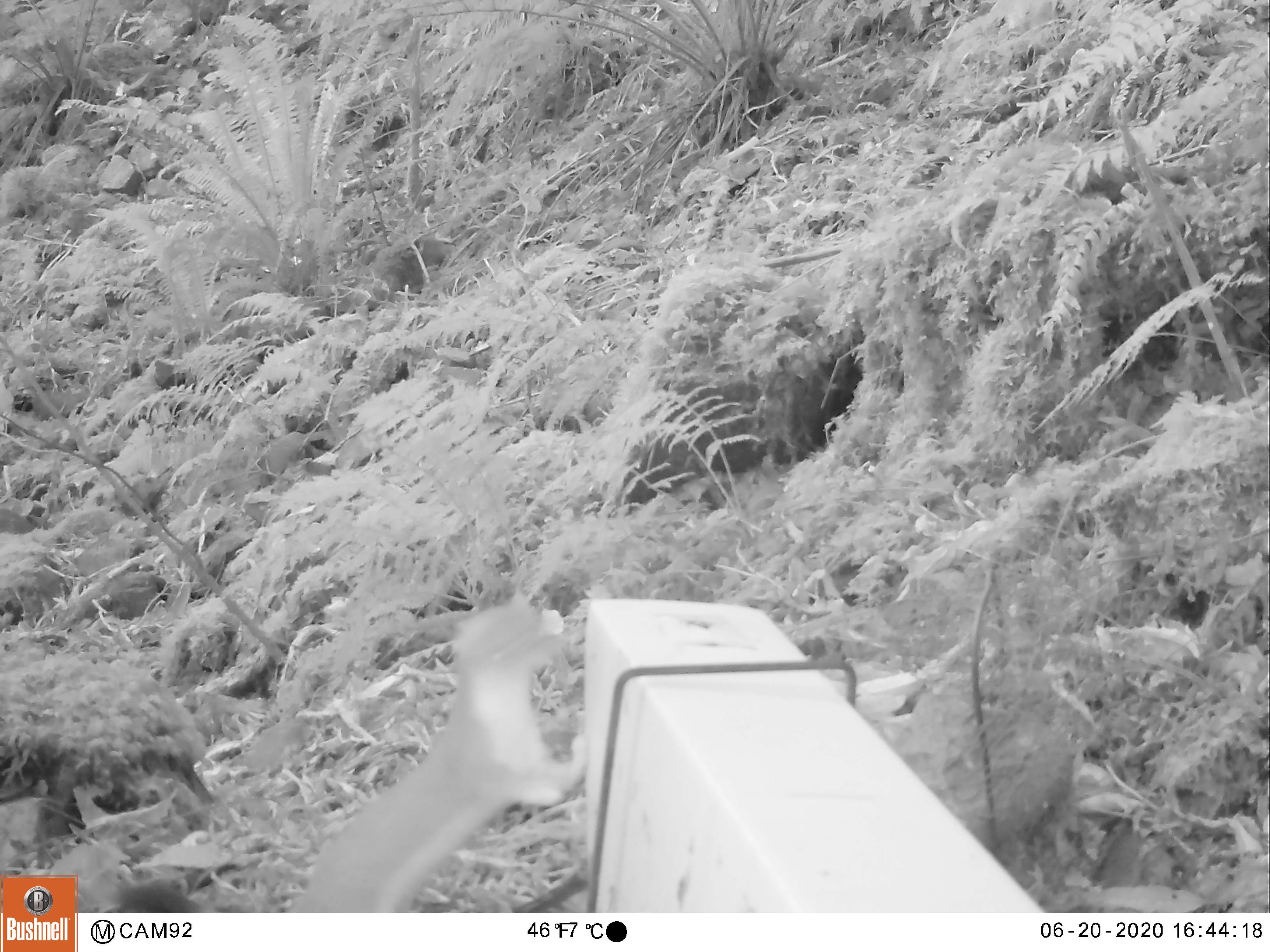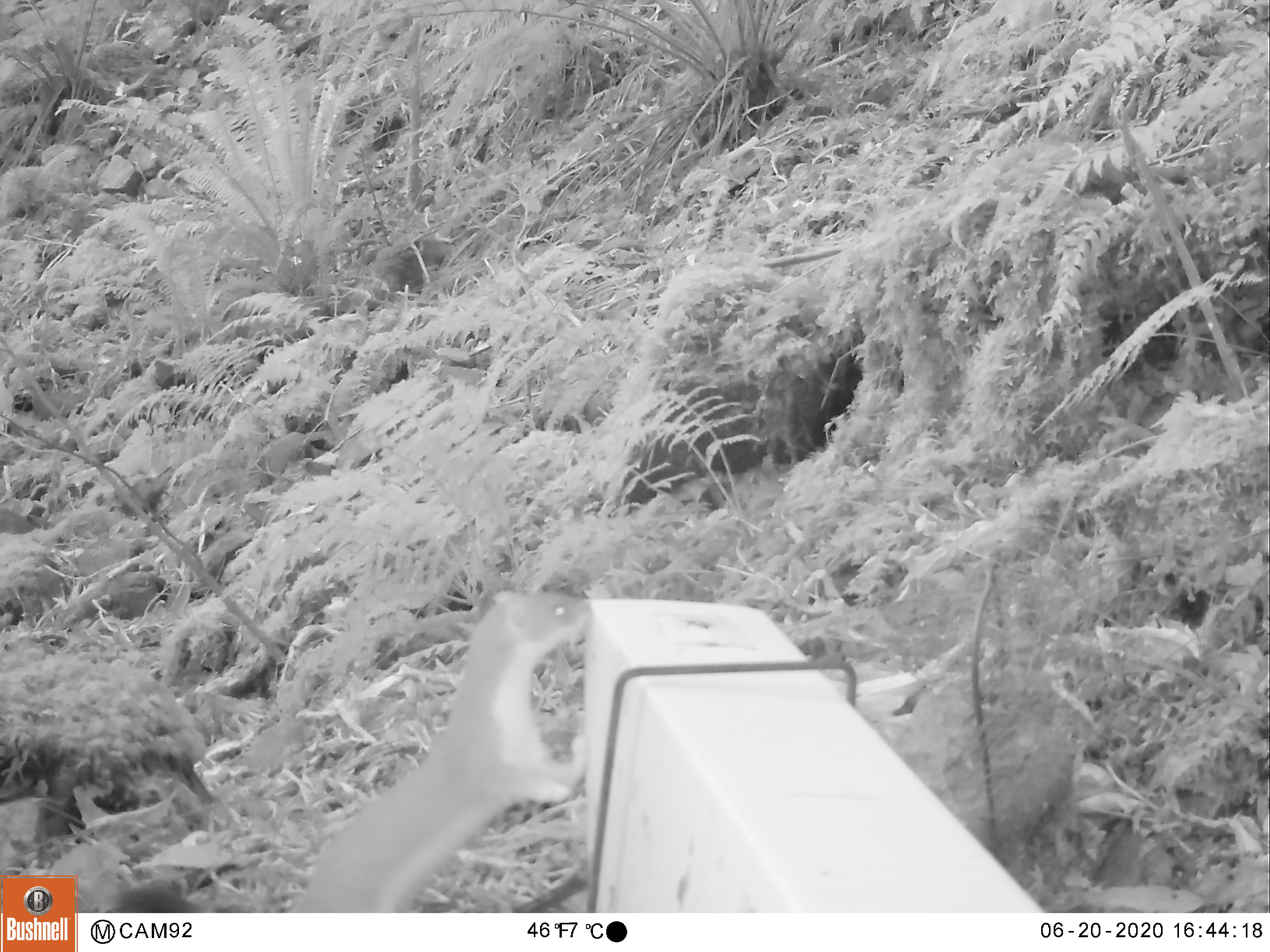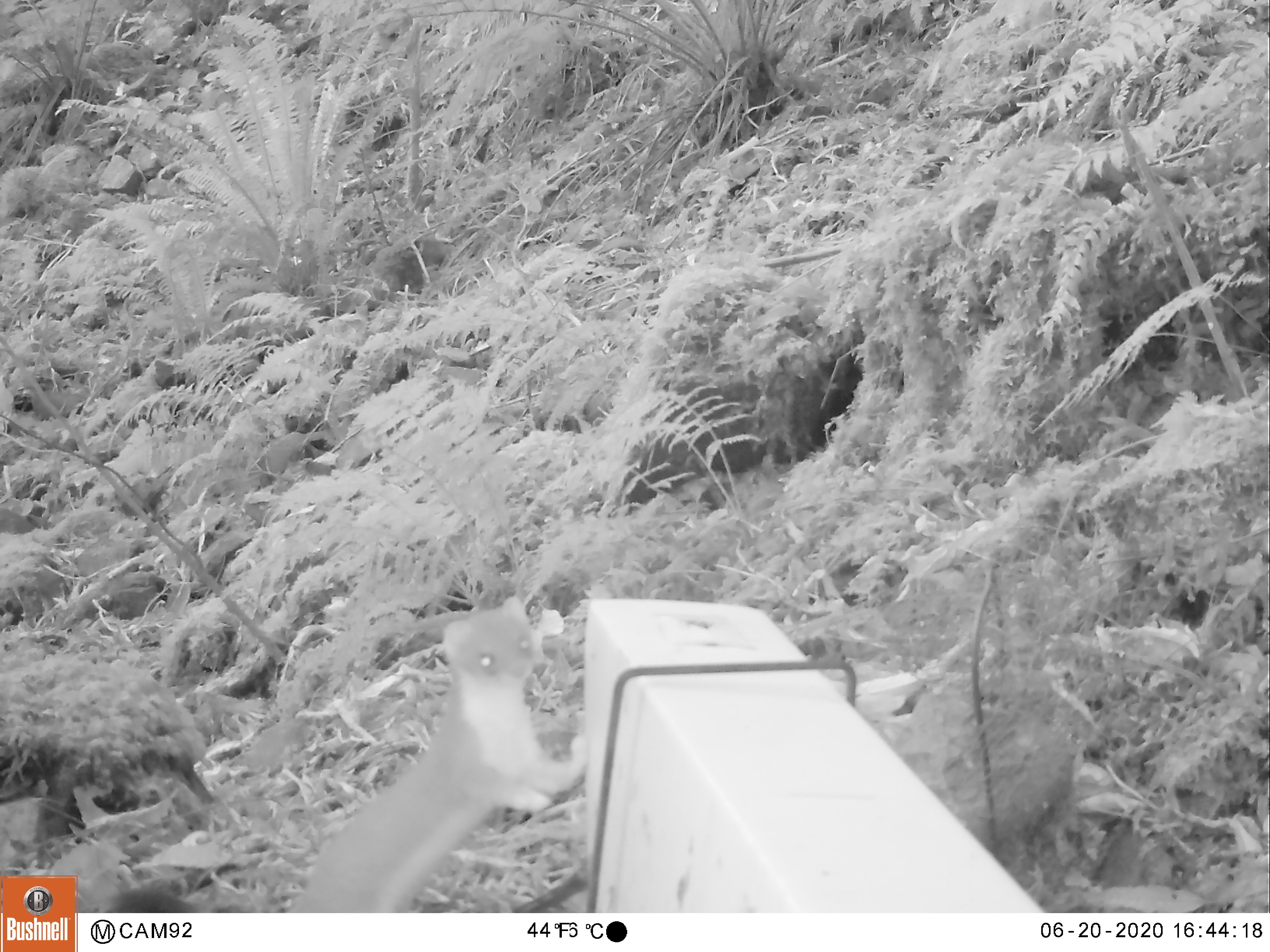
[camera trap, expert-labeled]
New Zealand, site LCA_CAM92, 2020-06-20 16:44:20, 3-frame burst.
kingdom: Animalia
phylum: Chordata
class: Mammalia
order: Carnivora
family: Mustelidae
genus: Mustela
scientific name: Mustela erminea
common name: stoat